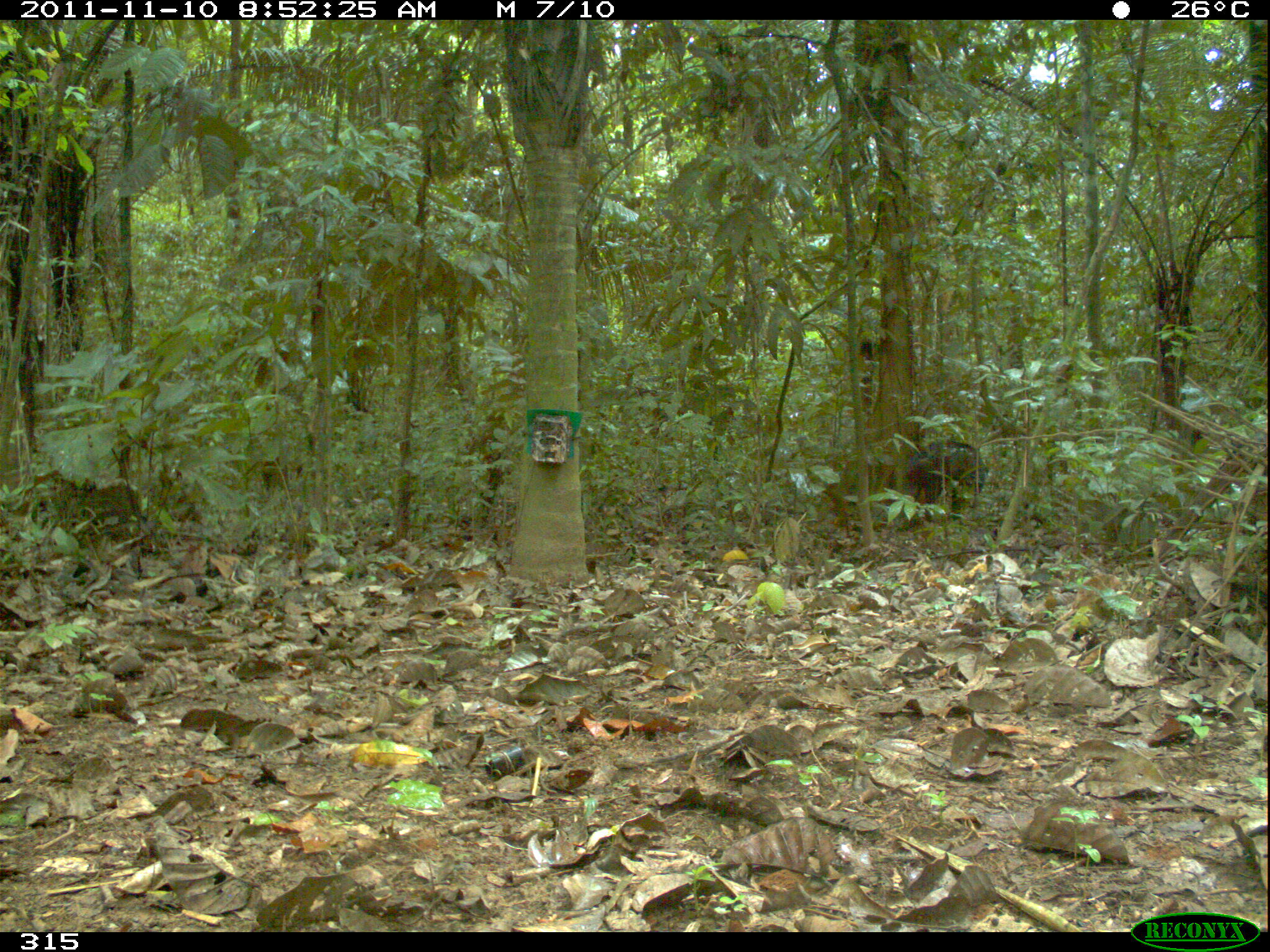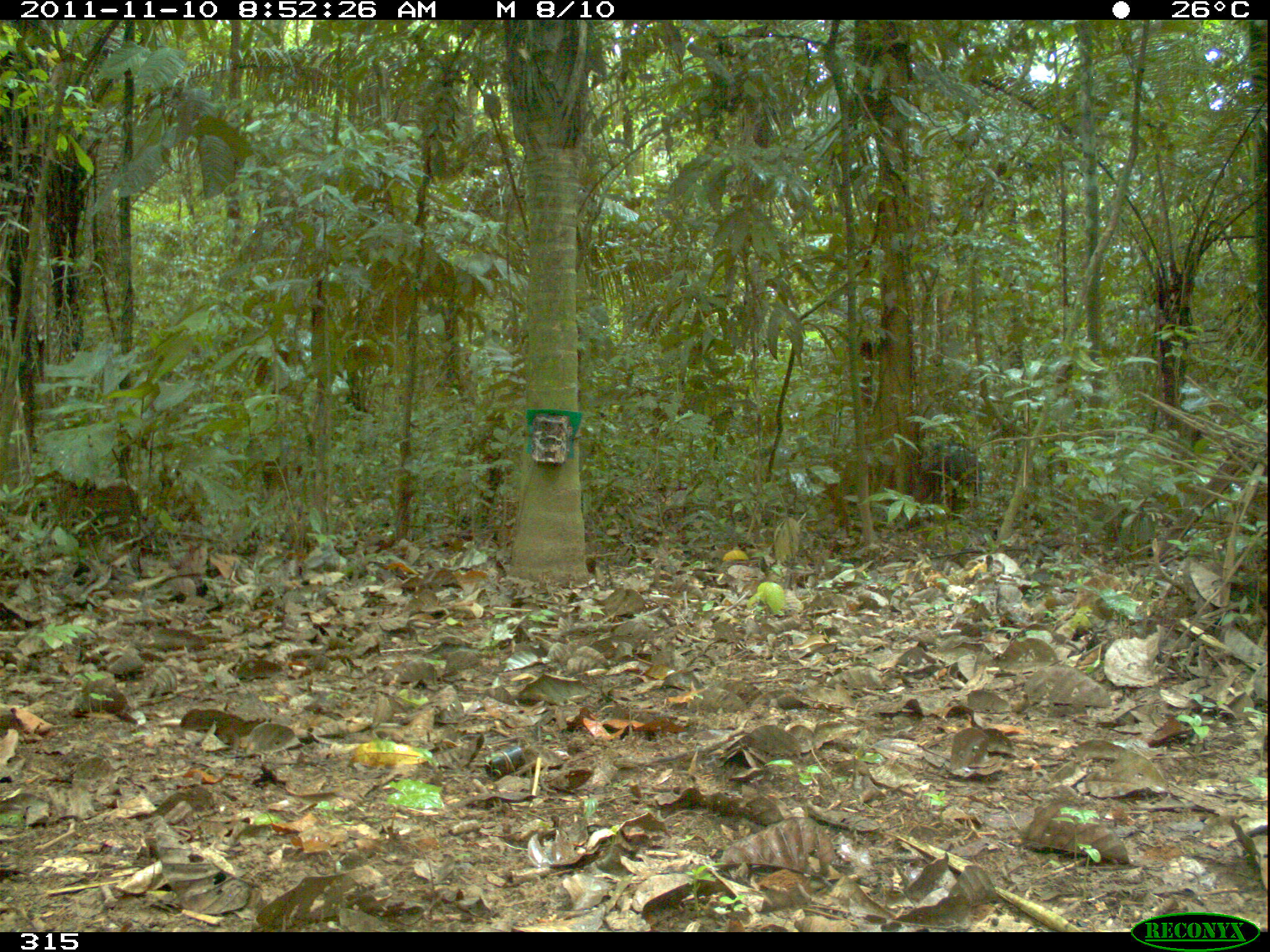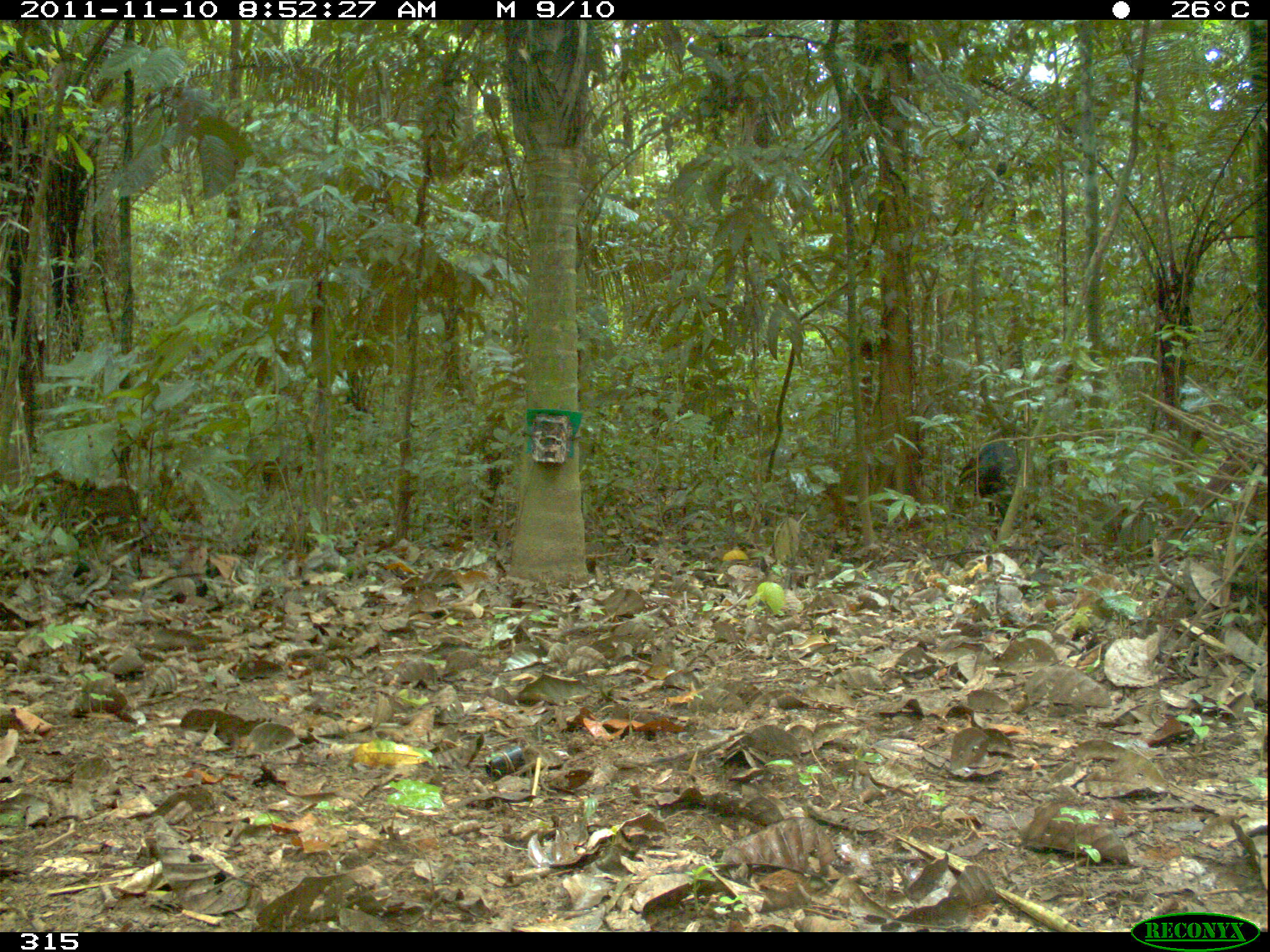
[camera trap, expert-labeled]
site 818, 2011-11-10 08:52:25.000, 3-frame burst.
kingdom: Animalia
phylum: Chordata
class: Mammalia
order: Artiodactyla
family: Tayassuidae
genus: Tayassu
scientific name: Tayassu pecari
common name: white-lipped peccary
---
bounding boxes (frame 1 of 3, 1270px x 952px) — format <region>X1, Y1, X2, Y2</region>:
tayassu pecari: <region>901, 440, 989, 521</region>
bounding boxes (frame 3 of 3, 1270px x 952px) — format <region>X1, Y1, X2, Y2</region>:
tayassu pecari: <region>958, 439, 1022, 522</region>